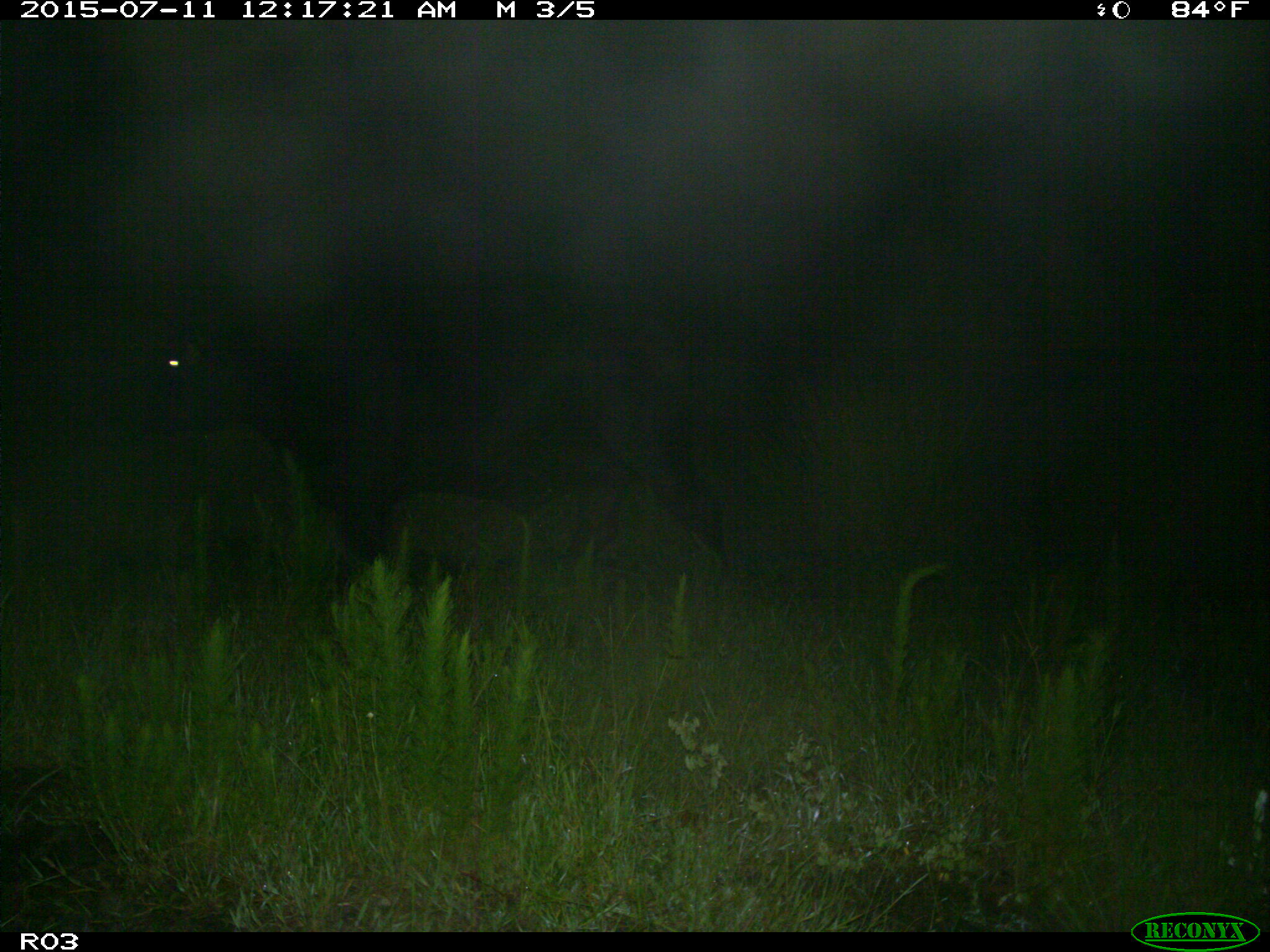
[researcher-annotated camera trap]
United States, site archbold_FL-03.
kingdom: Animalia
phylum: Chordata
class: Mammalia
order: Artiodactyla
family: Bovidae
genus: Bos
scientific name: Bos taurus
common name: domestic cow